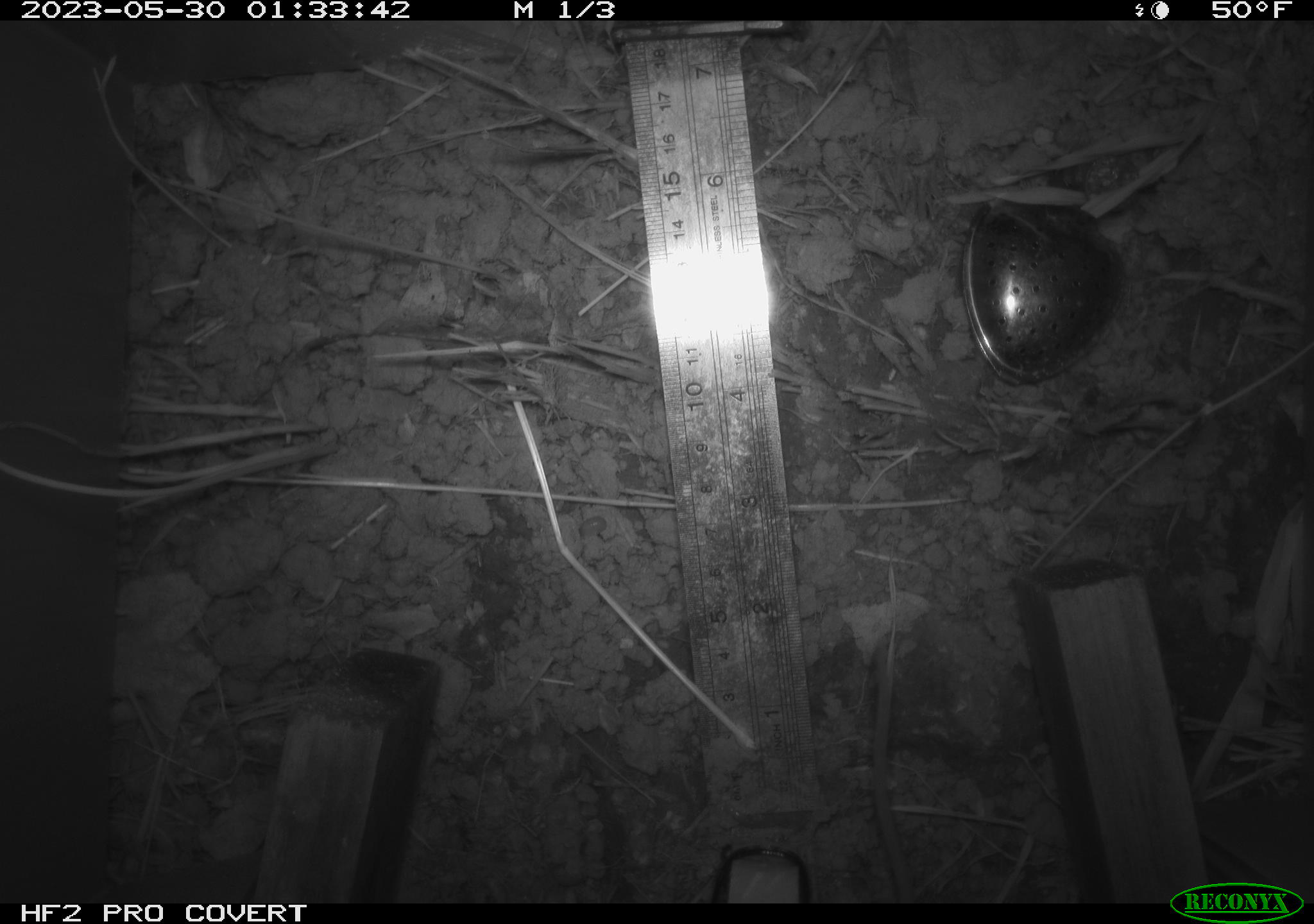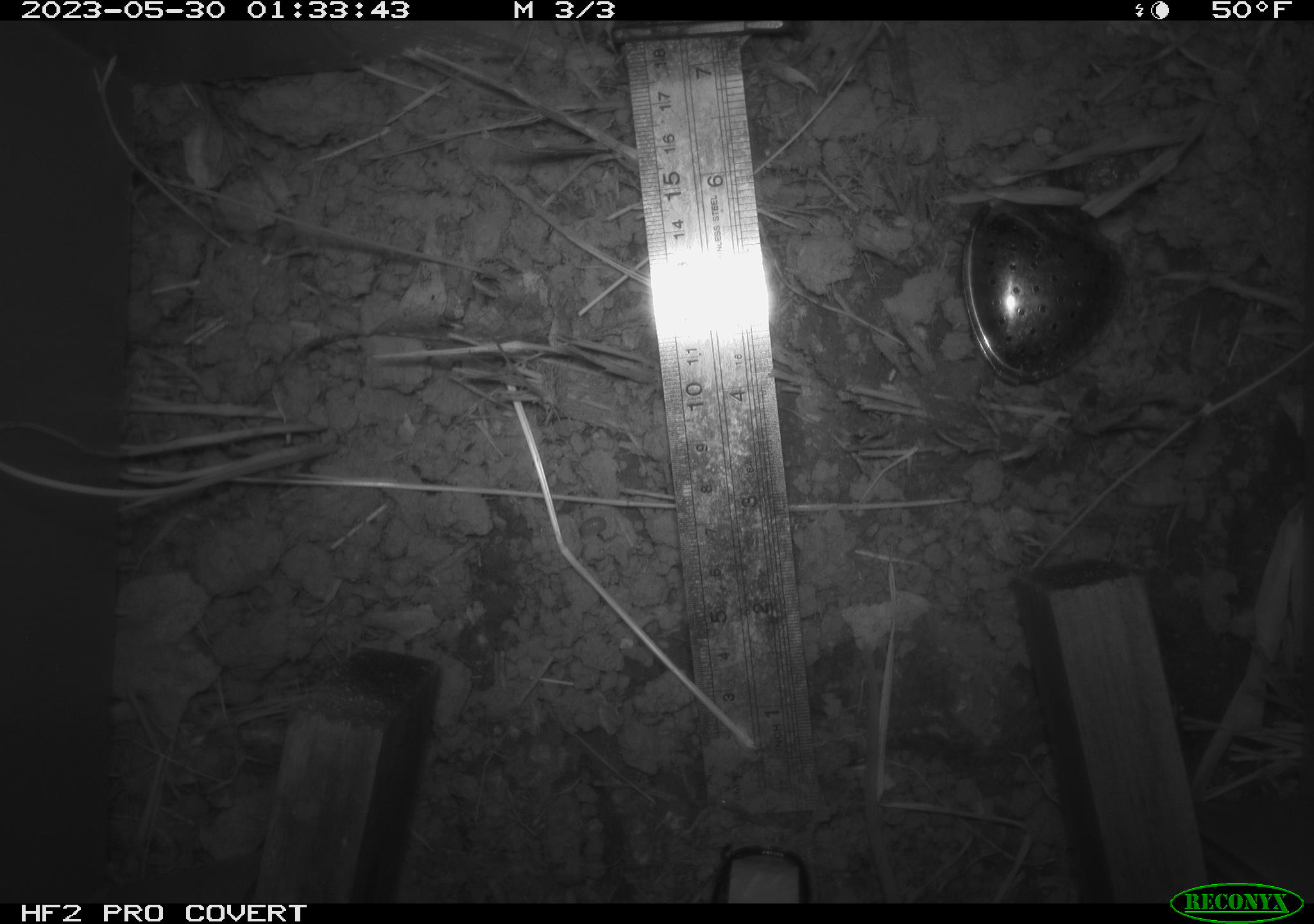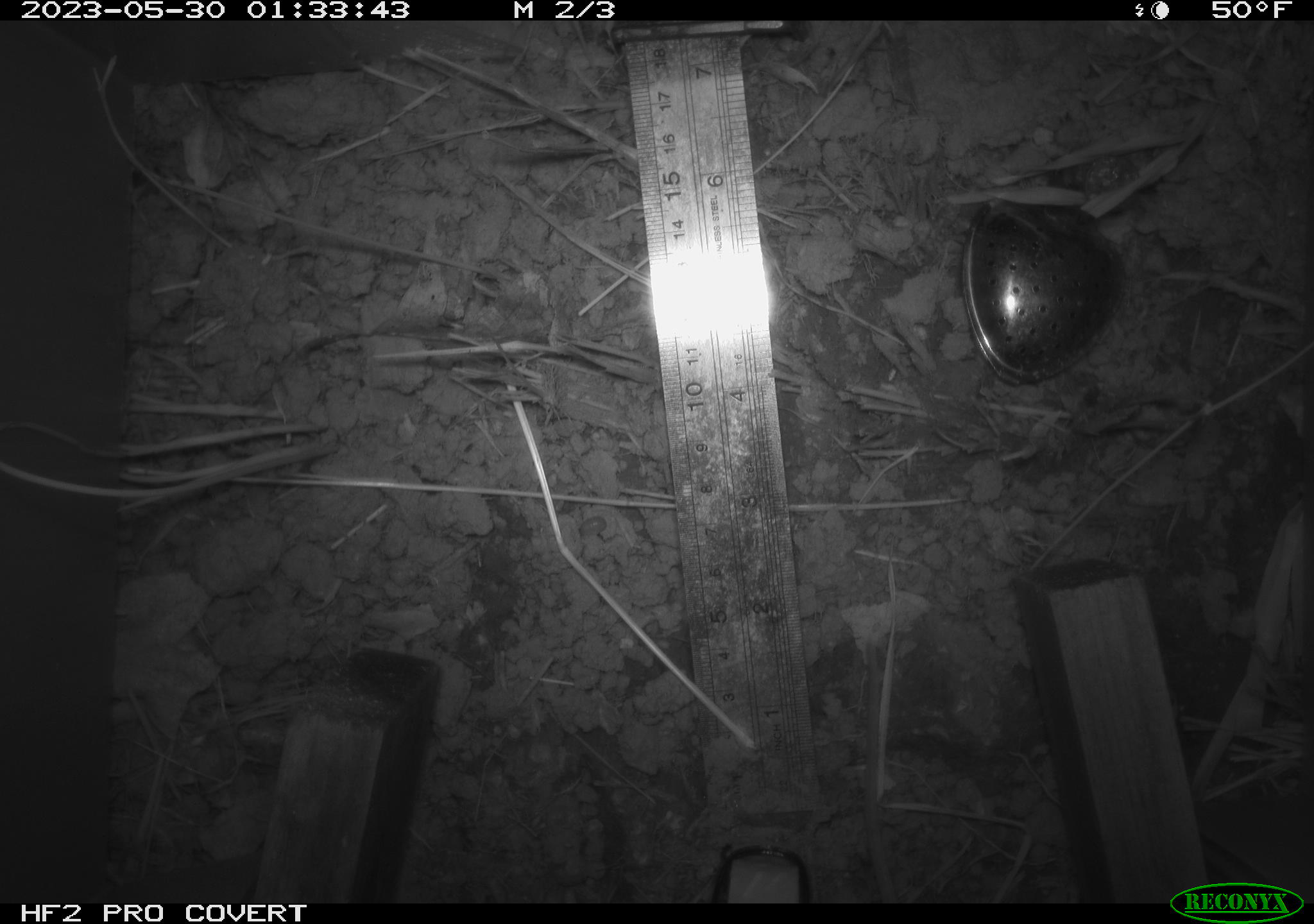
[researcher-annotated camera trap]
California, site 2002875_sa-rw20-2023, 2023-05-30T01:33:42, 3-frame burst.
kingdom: Animalia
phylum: Chordata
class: Mammalia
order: Rodentia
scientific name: Rodentia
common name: mouse species